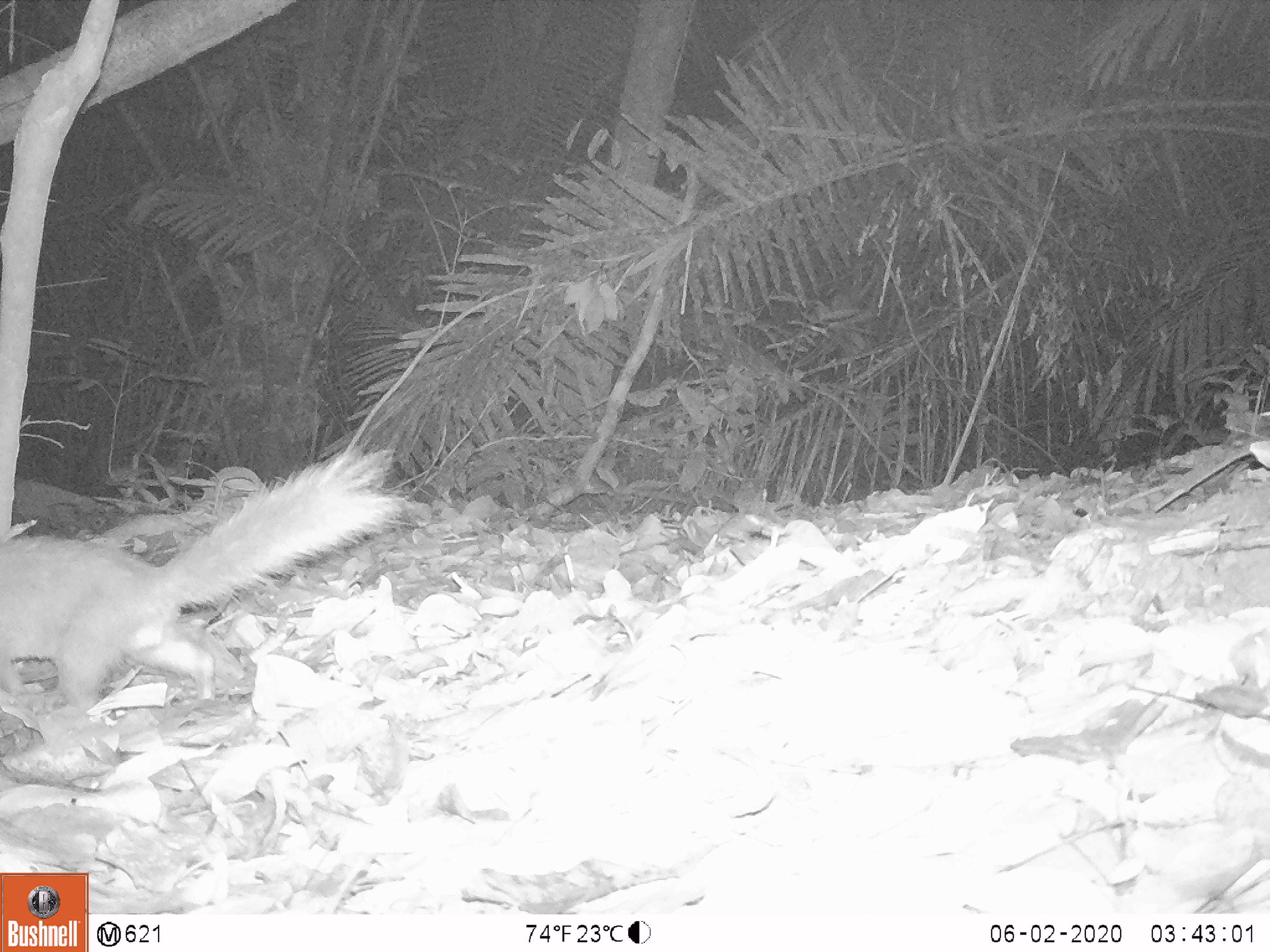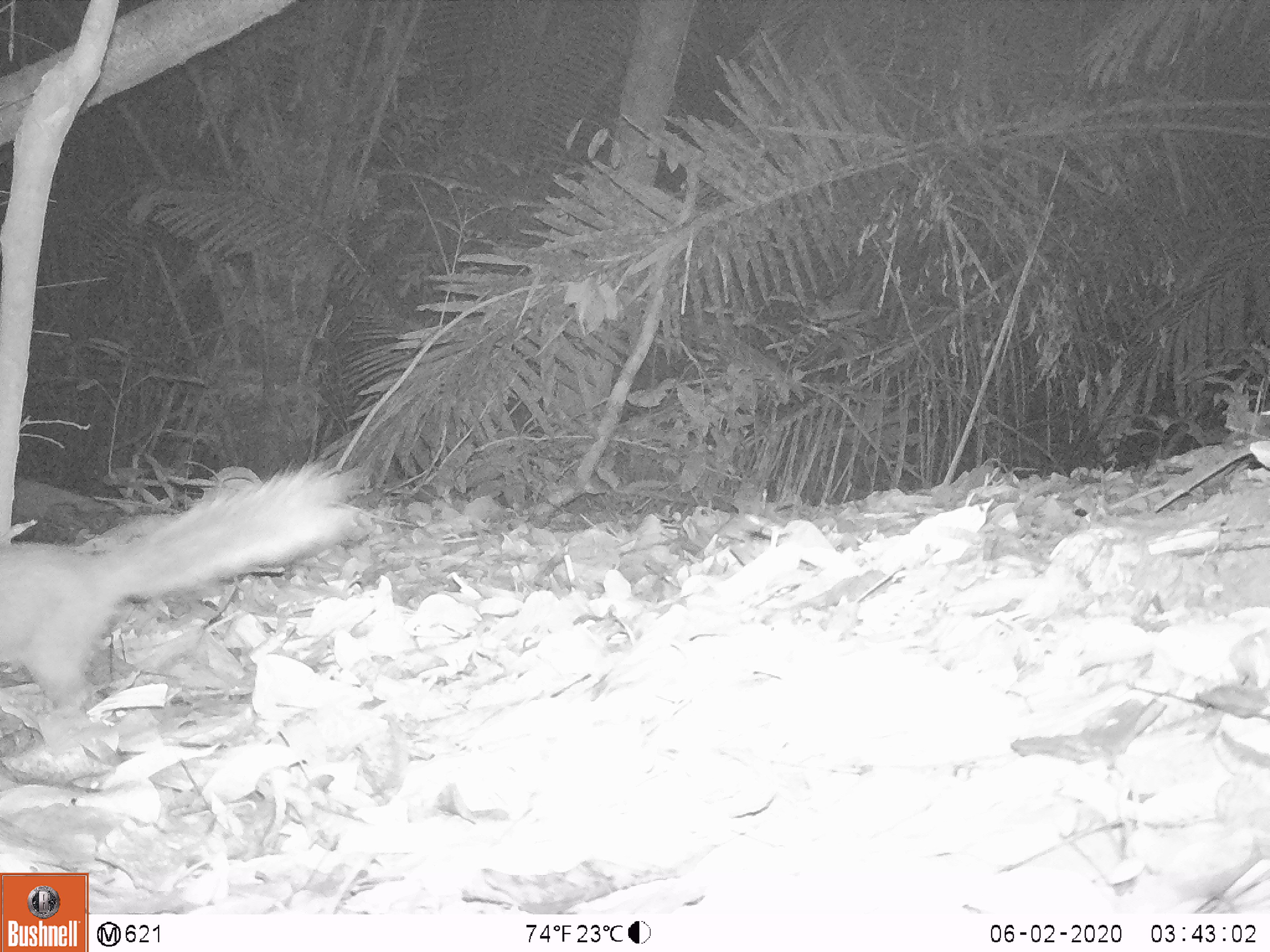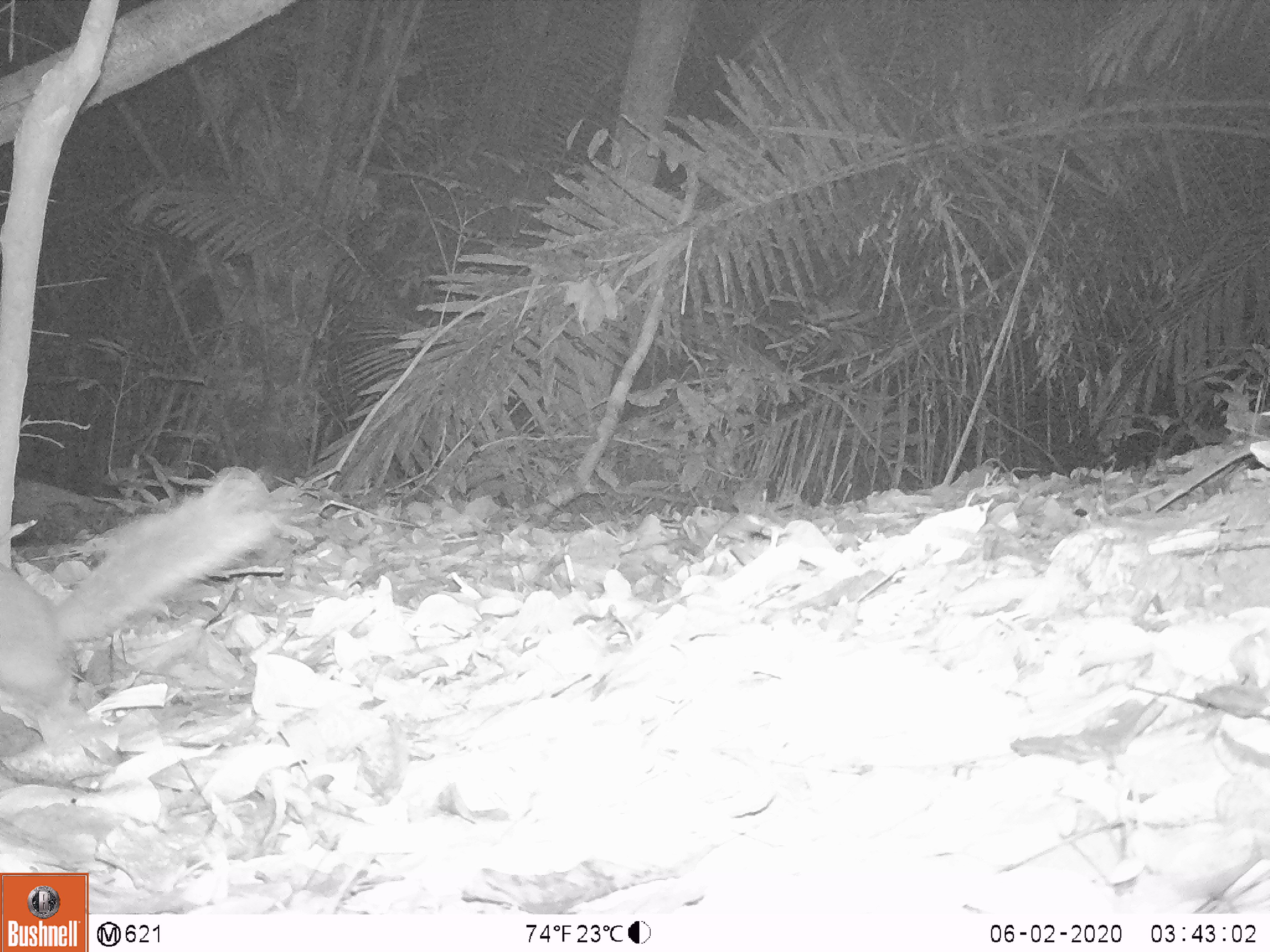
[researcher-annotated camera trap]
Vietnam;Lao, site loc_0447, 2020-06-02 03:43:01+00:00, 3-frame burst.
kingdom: Animalia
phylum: Chordata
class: Mammalia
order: Carnivora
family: Mustelidae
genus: Melogale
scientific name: Melogale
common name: ferret badger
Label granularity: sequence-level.